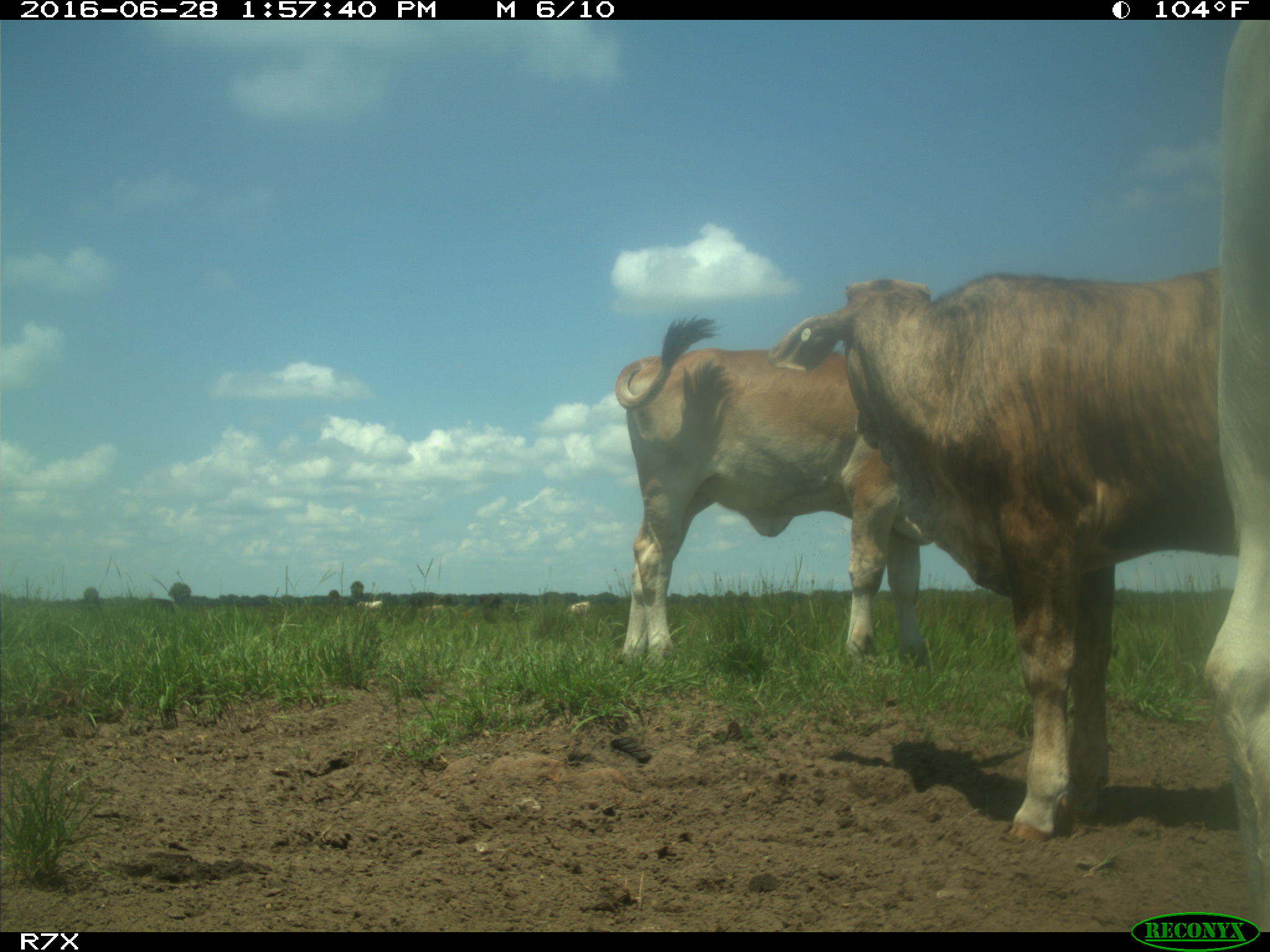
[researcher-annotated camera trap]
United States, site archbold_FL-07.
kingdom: Animalia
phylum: Chordata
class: Mammalia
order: Artiodactyla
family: Bovidae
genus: Bos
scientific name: Bos taurus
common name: domestic cow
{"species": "Bos taurus (domestic cow)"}